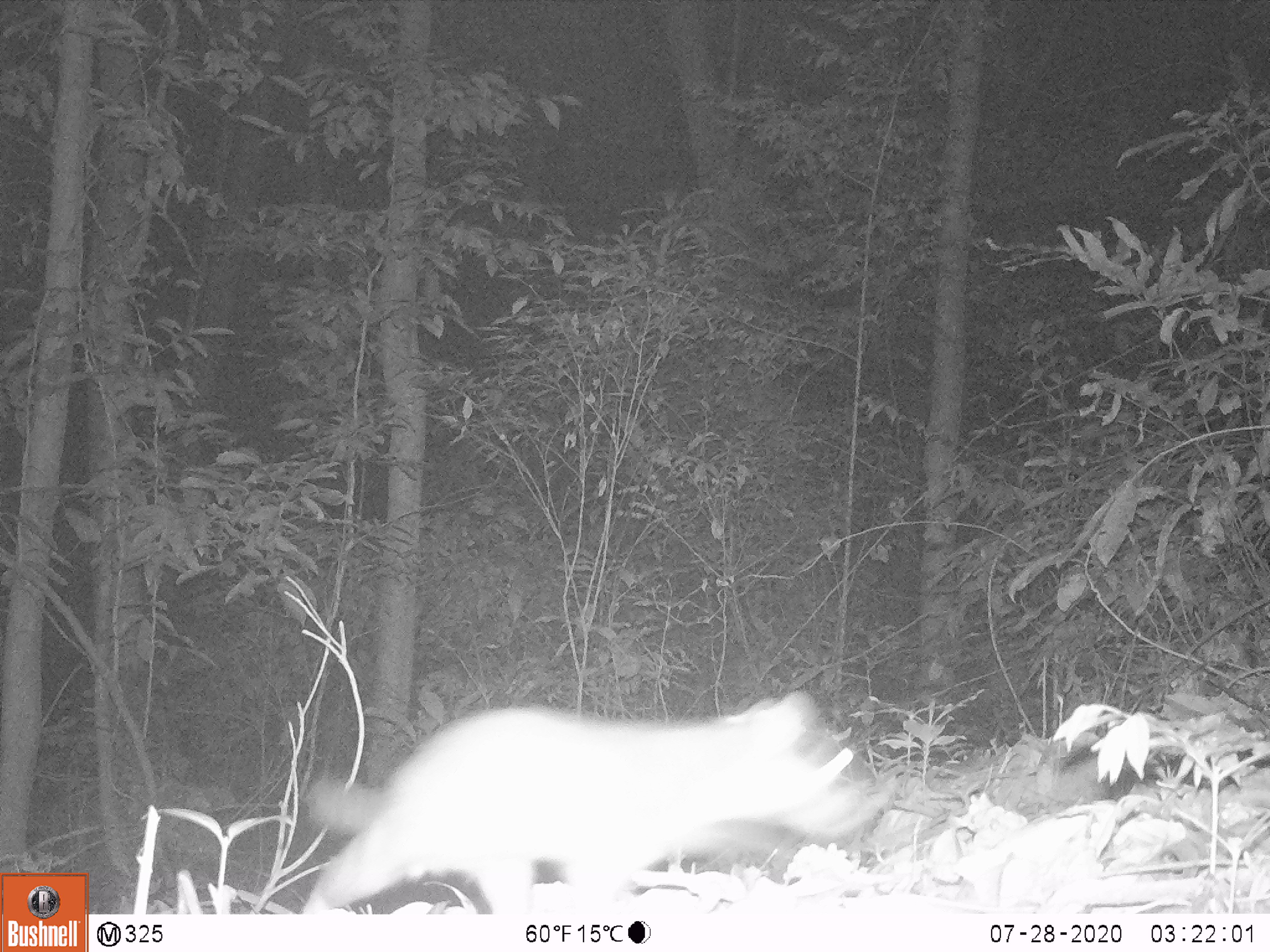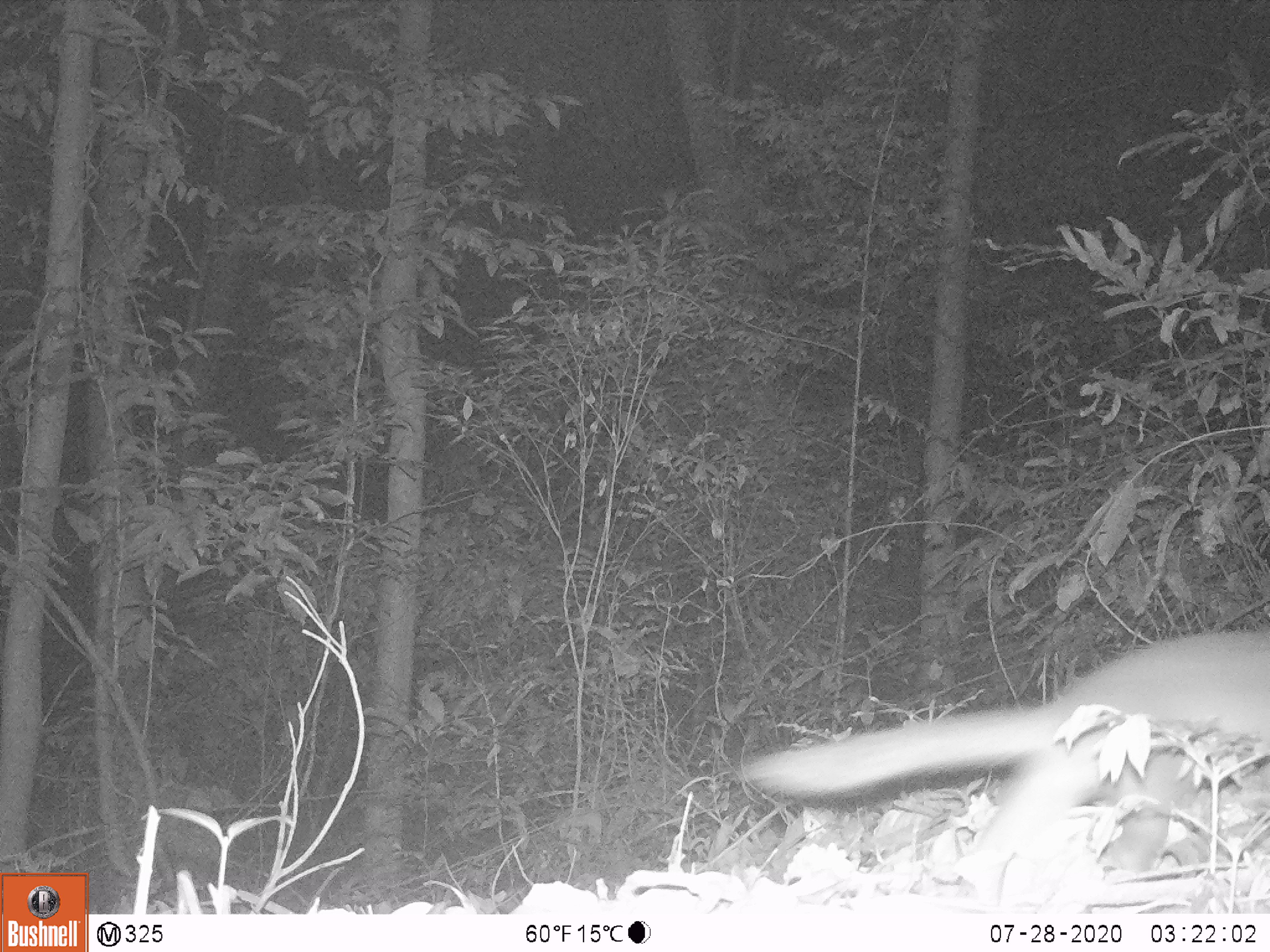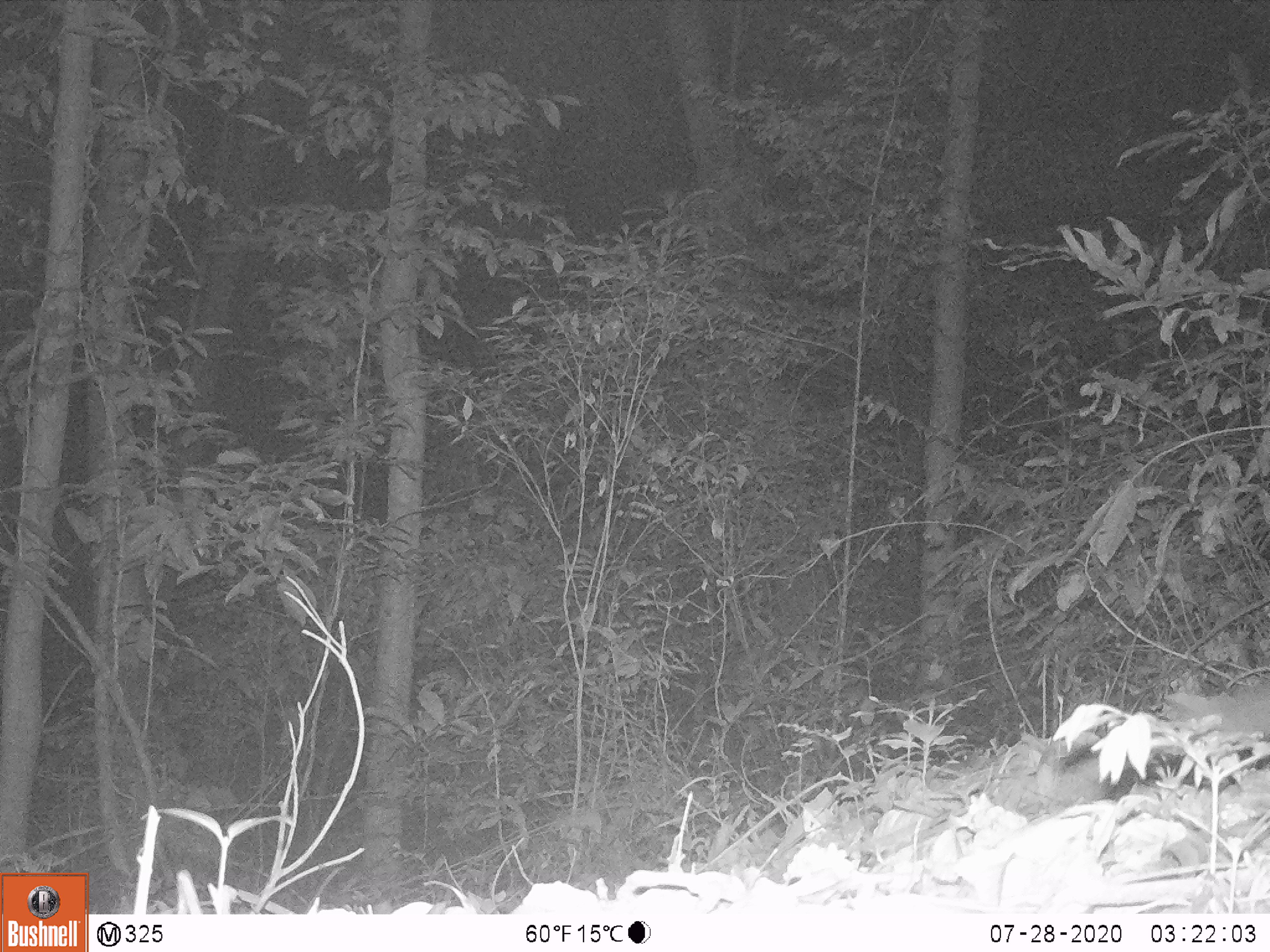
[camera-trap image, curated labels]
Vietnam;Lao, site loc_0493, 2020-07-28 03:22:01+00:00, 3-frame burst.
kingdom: Animalia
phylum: Chordata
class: Mammalia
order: Carnivora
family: Mustelidae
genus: Melogale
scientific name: Melogale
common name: ferret badger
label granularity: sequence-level